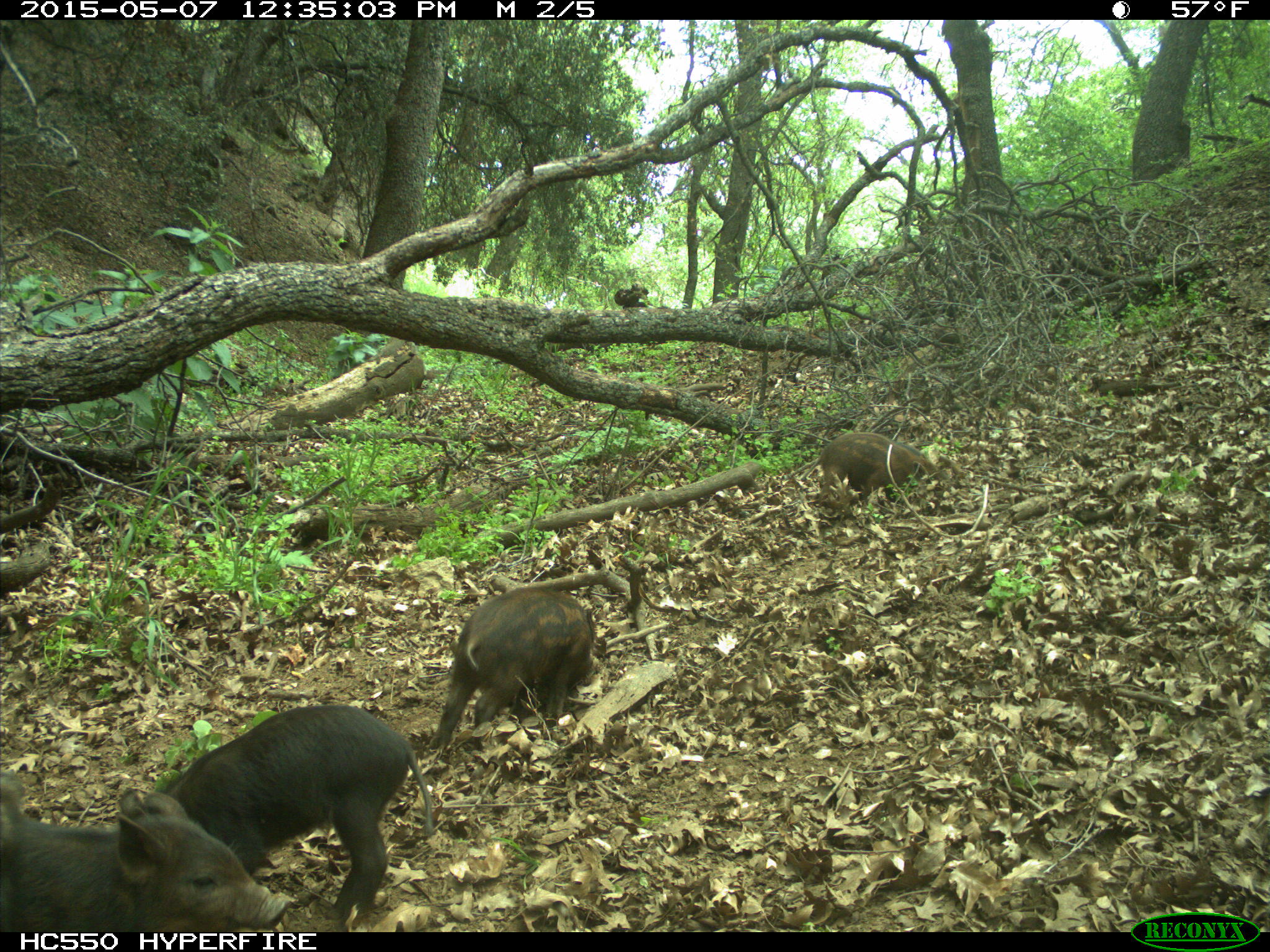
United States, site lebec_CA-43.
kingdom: Animalia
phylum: Chordata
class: Mammalia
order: Artiodactyla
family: Suidae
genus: Sus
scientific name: Sus scrofa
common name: wild boar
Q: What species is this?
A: Sus scrofa (wild boar).